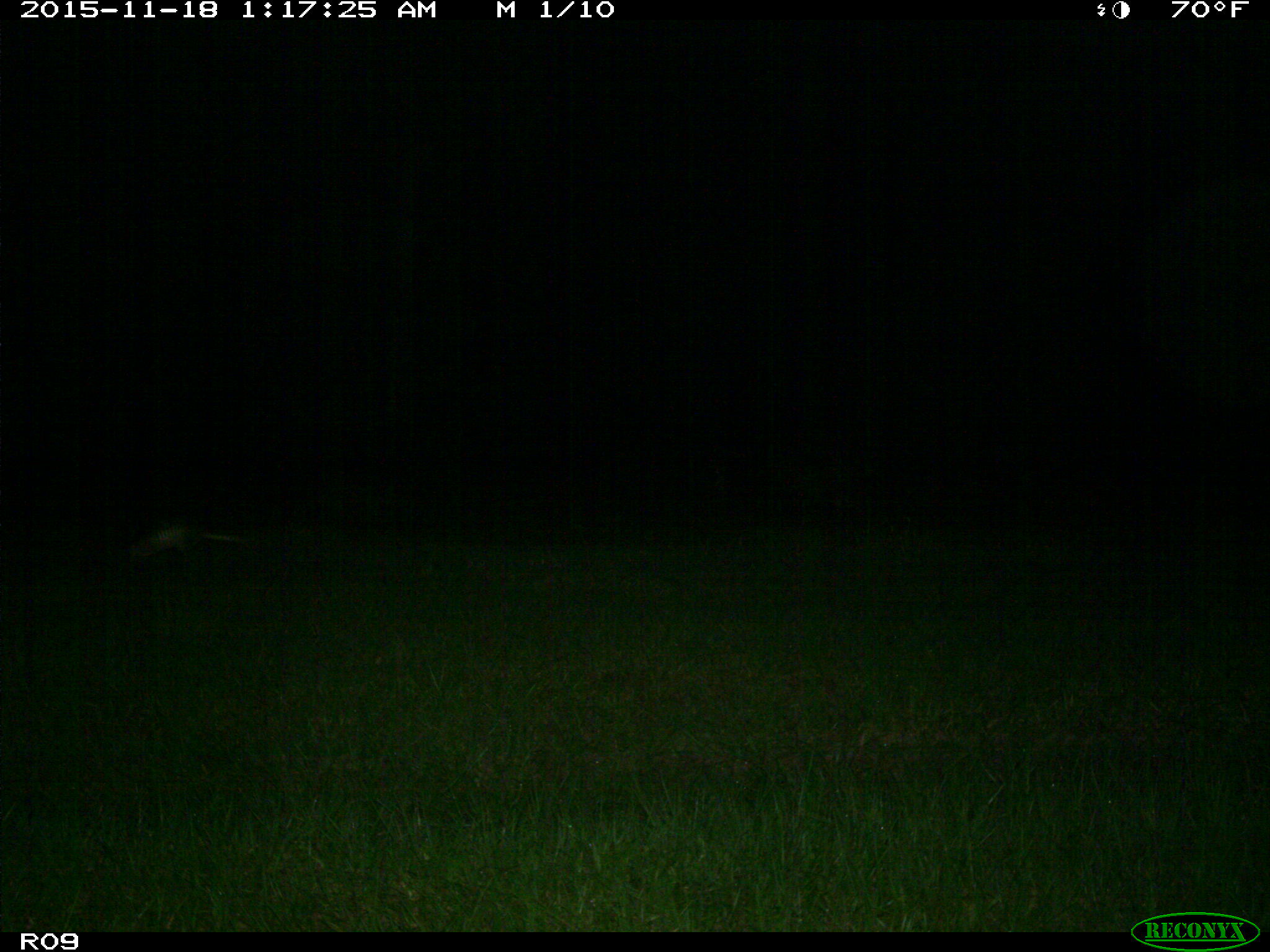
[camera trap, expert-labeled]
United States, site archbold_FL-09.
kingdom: Animalia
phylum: Chordata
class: Mammalia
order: Cingulata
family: Dasypodidae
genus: Dasypus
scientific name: Dasypus novemcinctus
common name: nine-banded armadillo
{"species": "Dasypus novemcinctus (nine-banded armadillo)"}